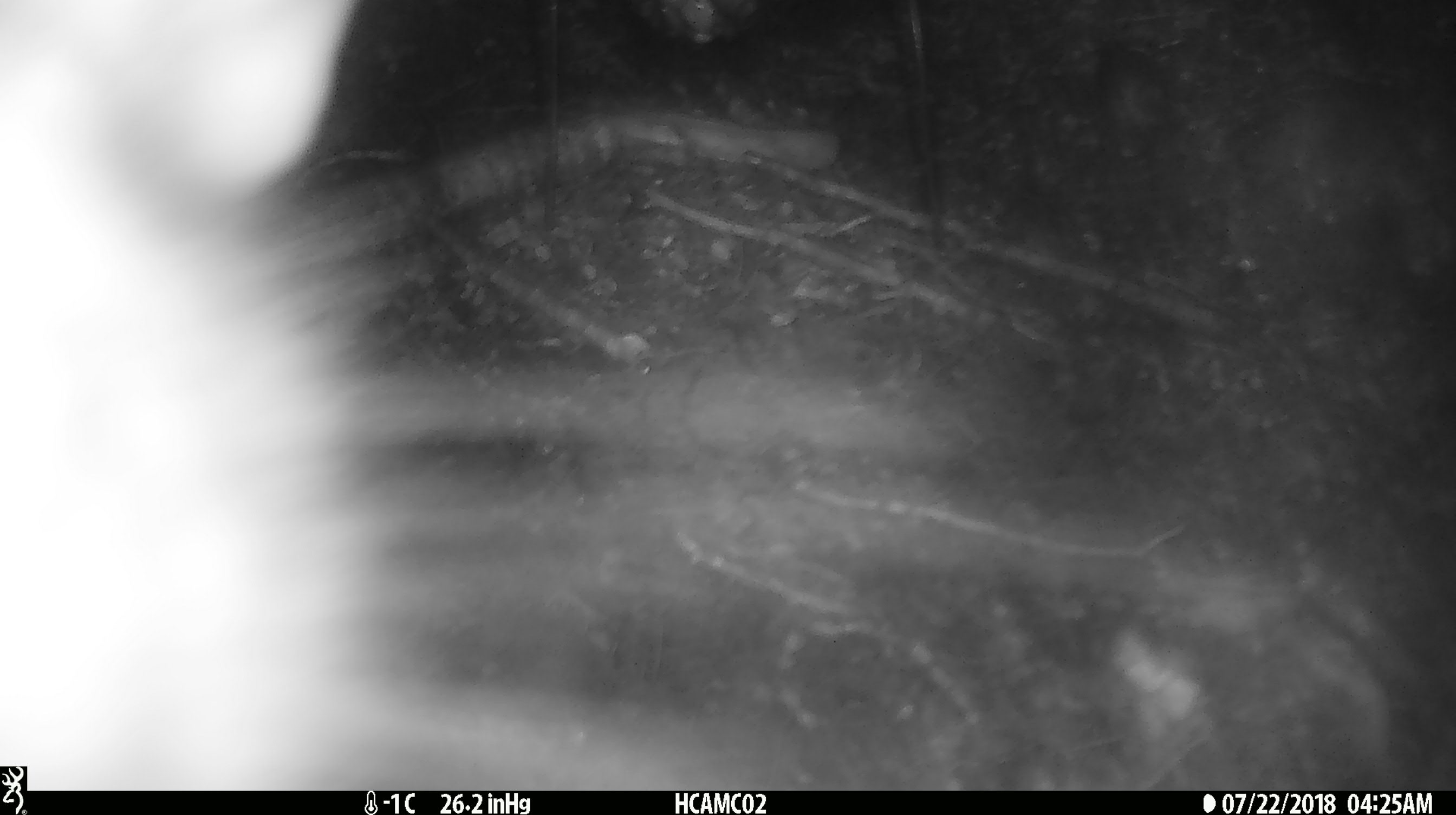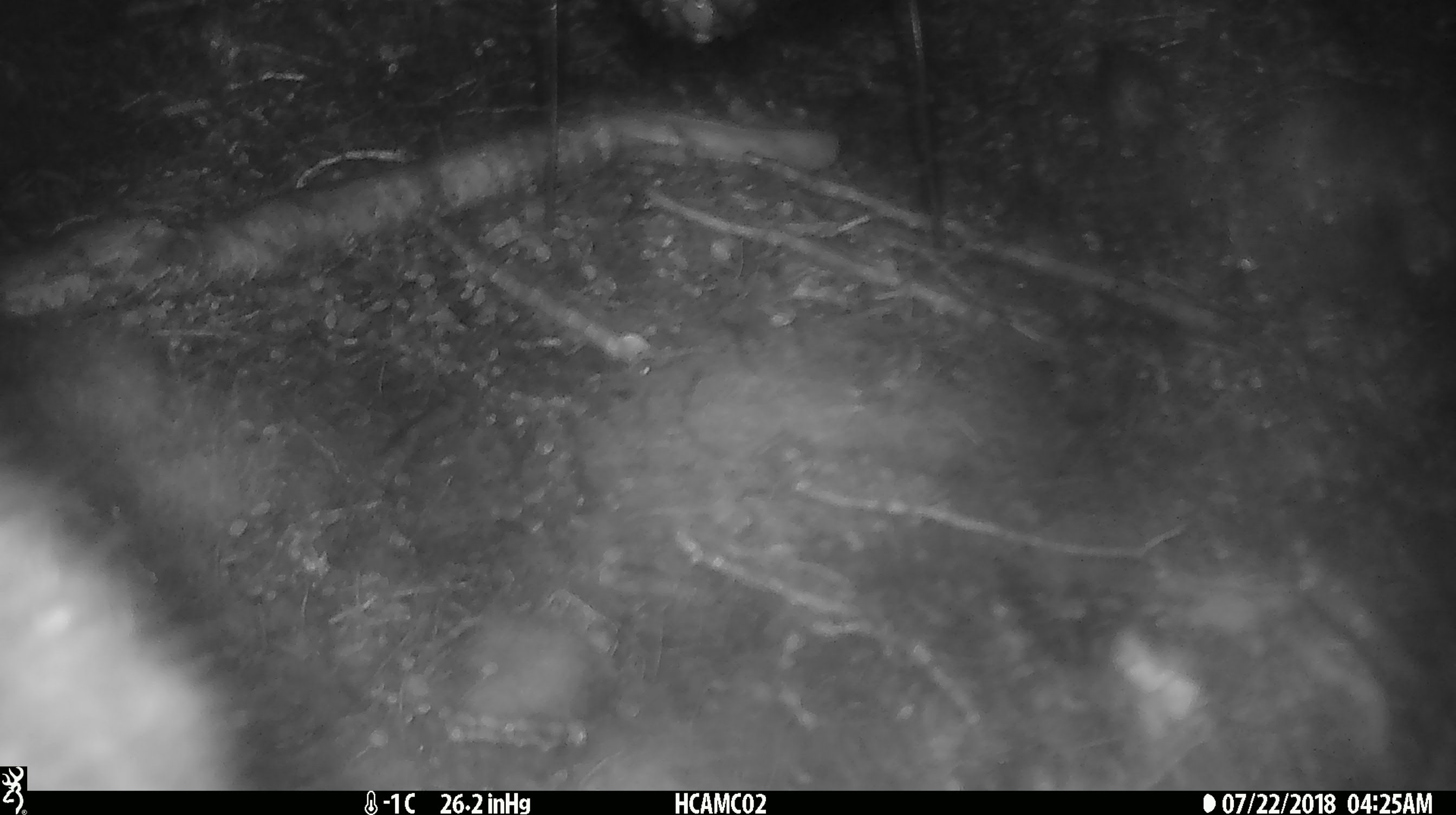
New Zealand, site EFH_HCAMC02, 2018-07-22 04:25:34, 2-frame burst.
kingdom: Animalia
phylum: Chordata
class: Mammalia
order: Diprotodontia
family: Phalangeridae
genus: Trichosurus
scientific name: Trichosurus vulpecula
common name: common brushtail possum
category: possum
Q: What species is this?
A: Possum (common brushtail possum) (Trichosurus vulpecula).